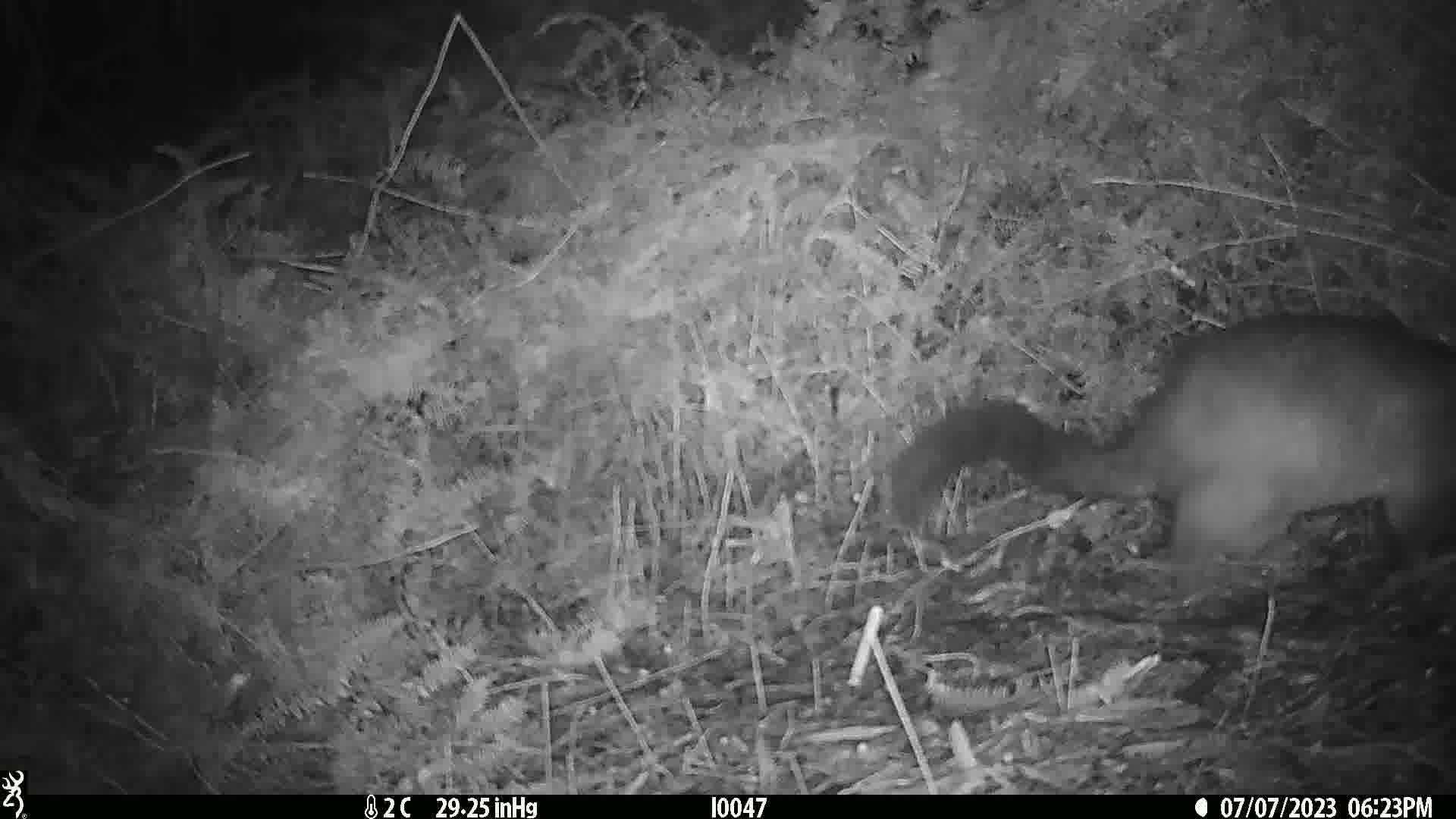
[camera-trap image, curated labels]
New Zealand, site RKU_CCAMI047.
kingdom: Animalia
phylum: Chordata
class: Mammalia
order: Diprotodontia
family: Phalangeridae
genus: Trichosurus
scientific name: Trichosurus vulpecula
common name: common brushtail possum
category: possum